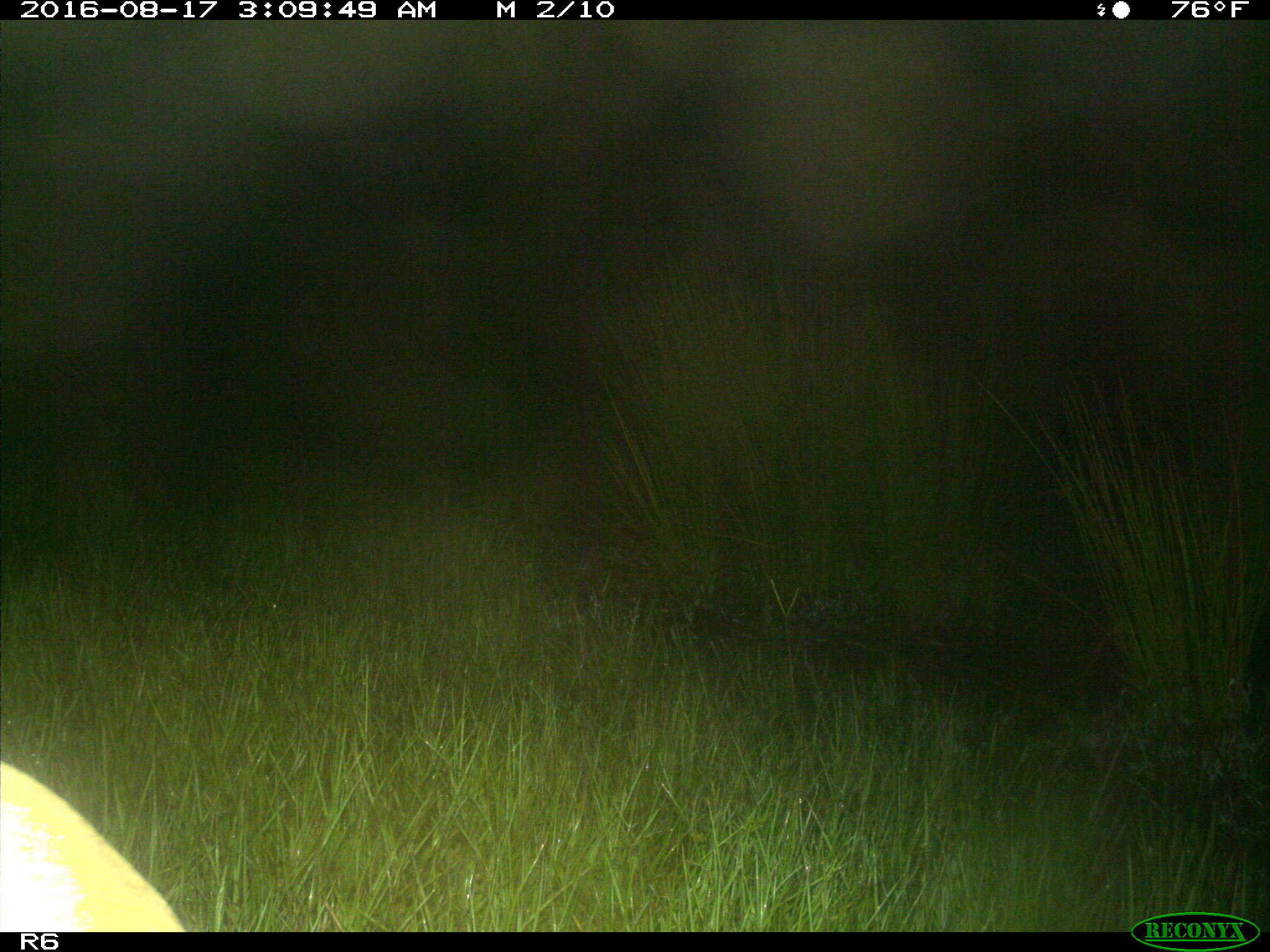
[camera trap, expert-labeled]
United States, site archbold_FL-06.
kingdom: Animalia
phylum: Chordata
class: Mammalia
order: Artiodactyla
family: Bovidae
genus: Bos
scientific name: Bos taurus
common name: domestic cow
Bos taurus (domestic cow).